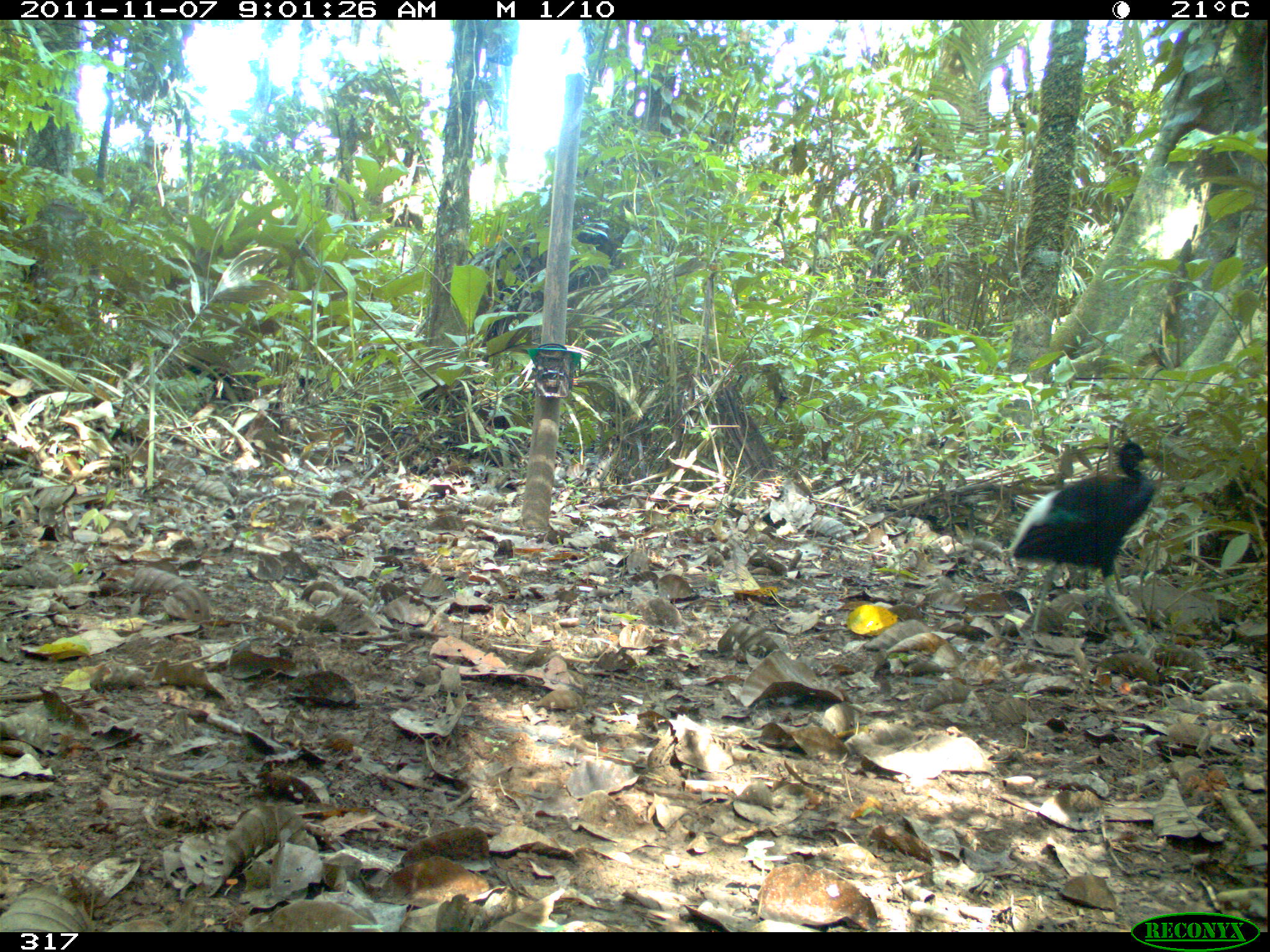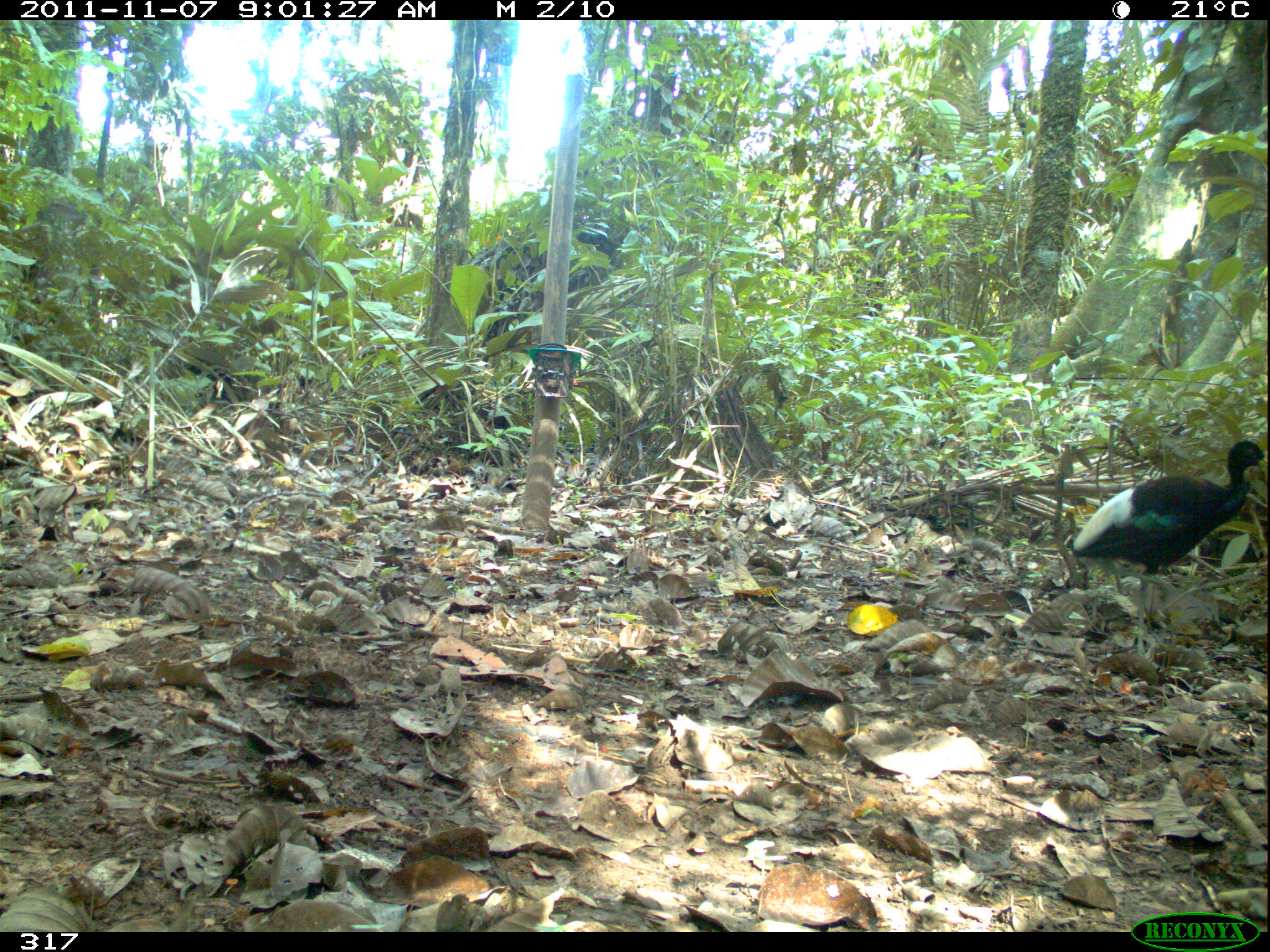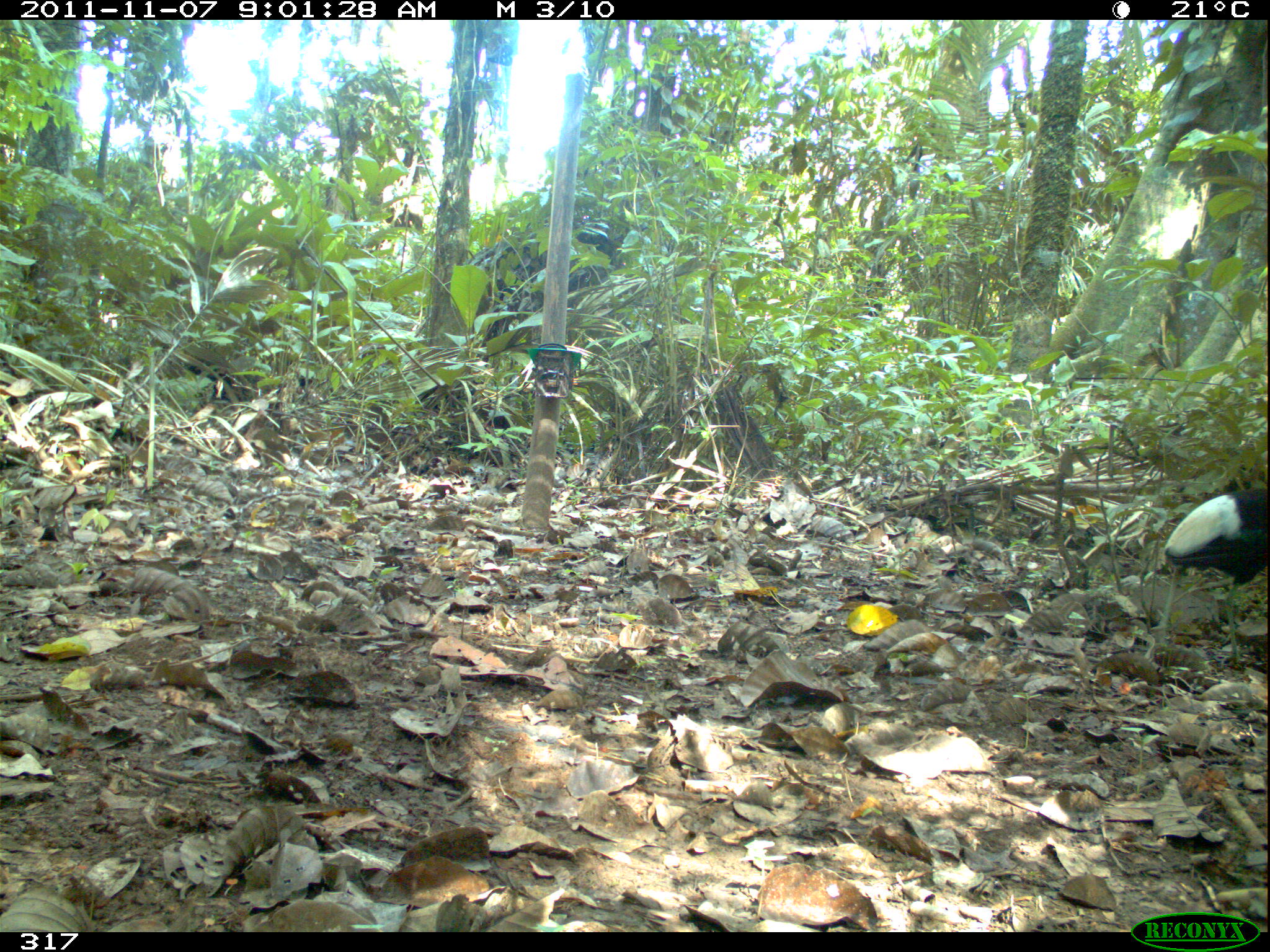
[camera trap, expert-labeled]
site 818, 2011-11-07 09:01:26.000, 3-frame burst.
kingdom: Animalia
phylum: Chordata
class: Aves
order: Gruiformes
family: Psophiidae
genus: Psophia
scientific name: Psophia leucoptera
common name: pale-winged trumpeter